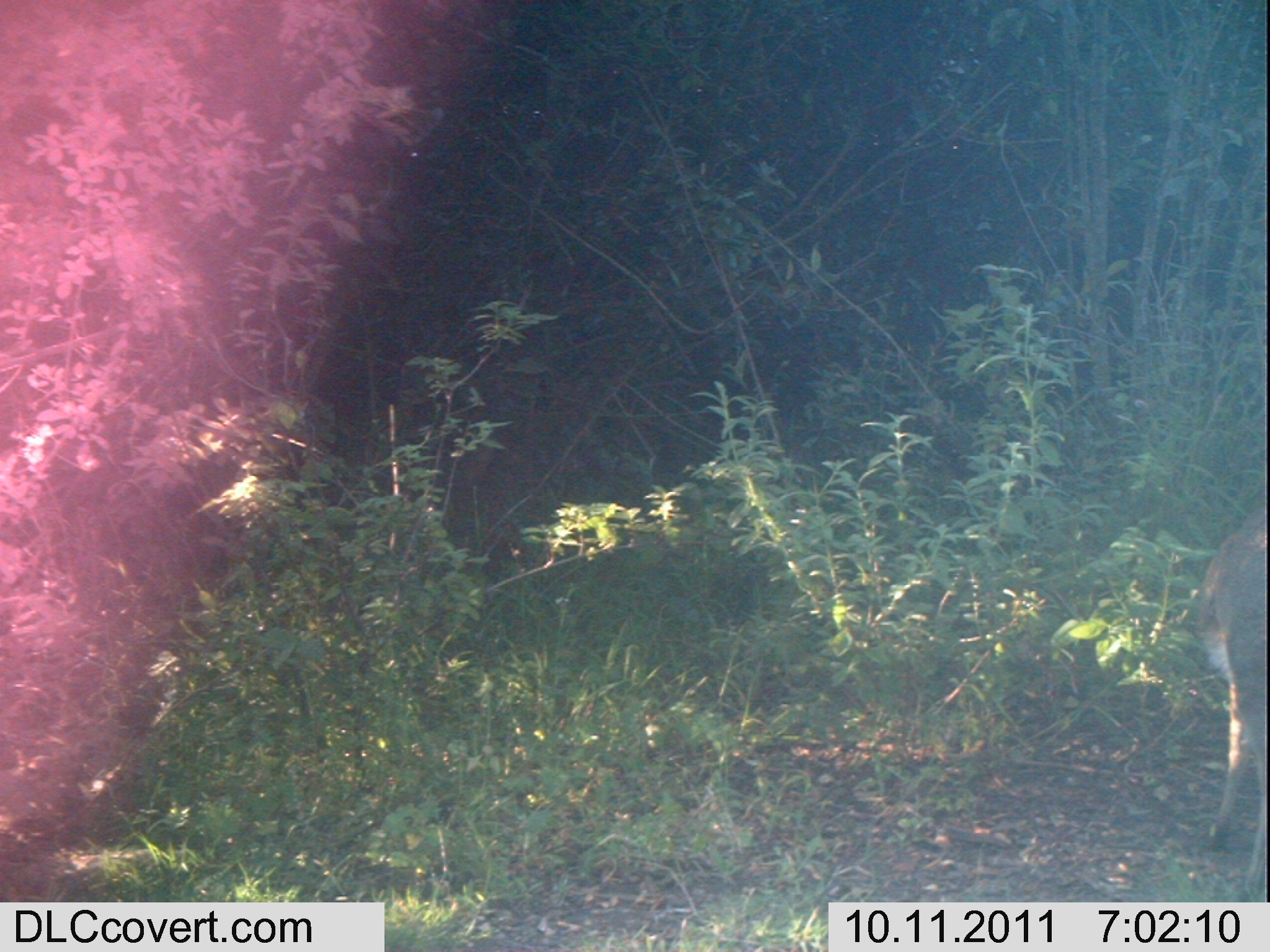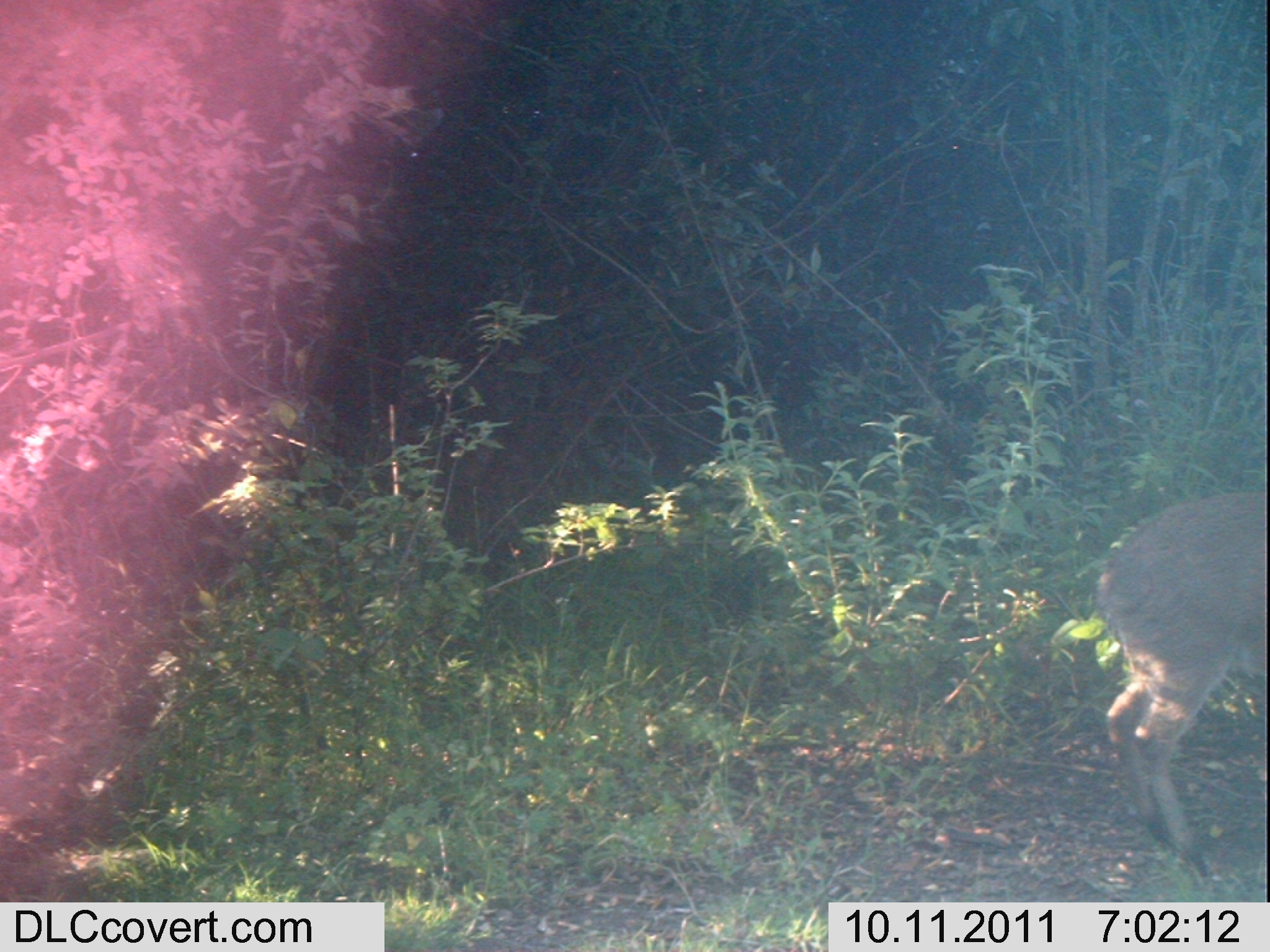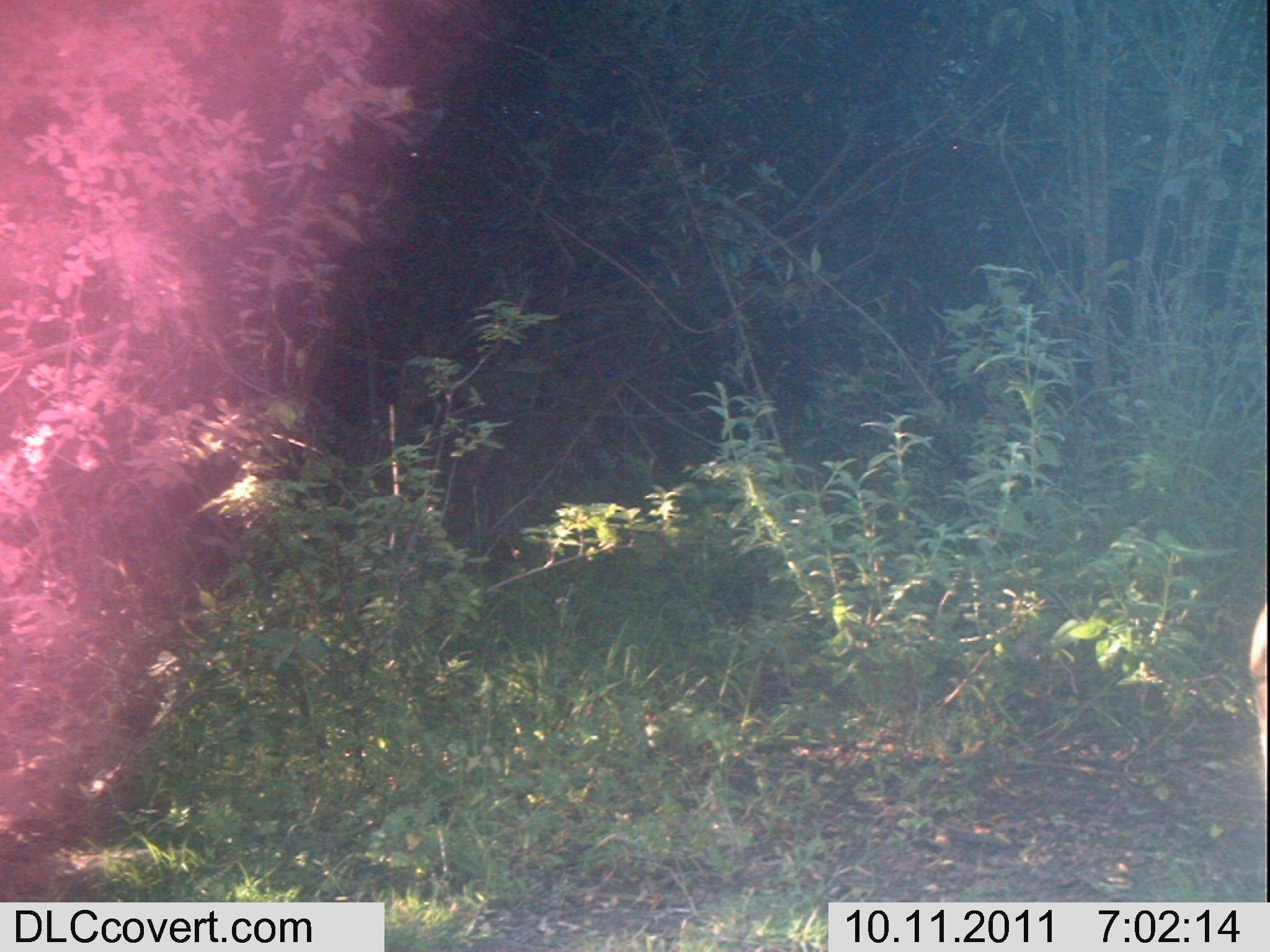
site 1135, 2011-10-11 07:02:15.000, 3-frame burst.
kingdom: Animalia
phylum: Chordata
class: Mammalia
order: Artiodactyla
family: Bovidae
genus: Sylvicapra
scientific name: Sylvicapra grimmia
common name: bush duiker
Sylvicapra grimmia (bush duiker), count 1.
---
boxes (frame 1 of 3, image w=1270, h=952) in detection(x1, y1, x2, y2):
sylvicapra grimmia: detection(1195, 492, 1270, 895)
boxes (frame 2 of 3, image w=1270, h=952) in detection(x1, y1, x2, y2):
sylvicapra grimmia: detection(1089, 485, 1267, 890)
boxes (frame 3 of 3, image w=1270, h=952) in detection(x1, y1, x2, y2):
sylvicapra grimmia: detection(1248, 602, 1267, 800)